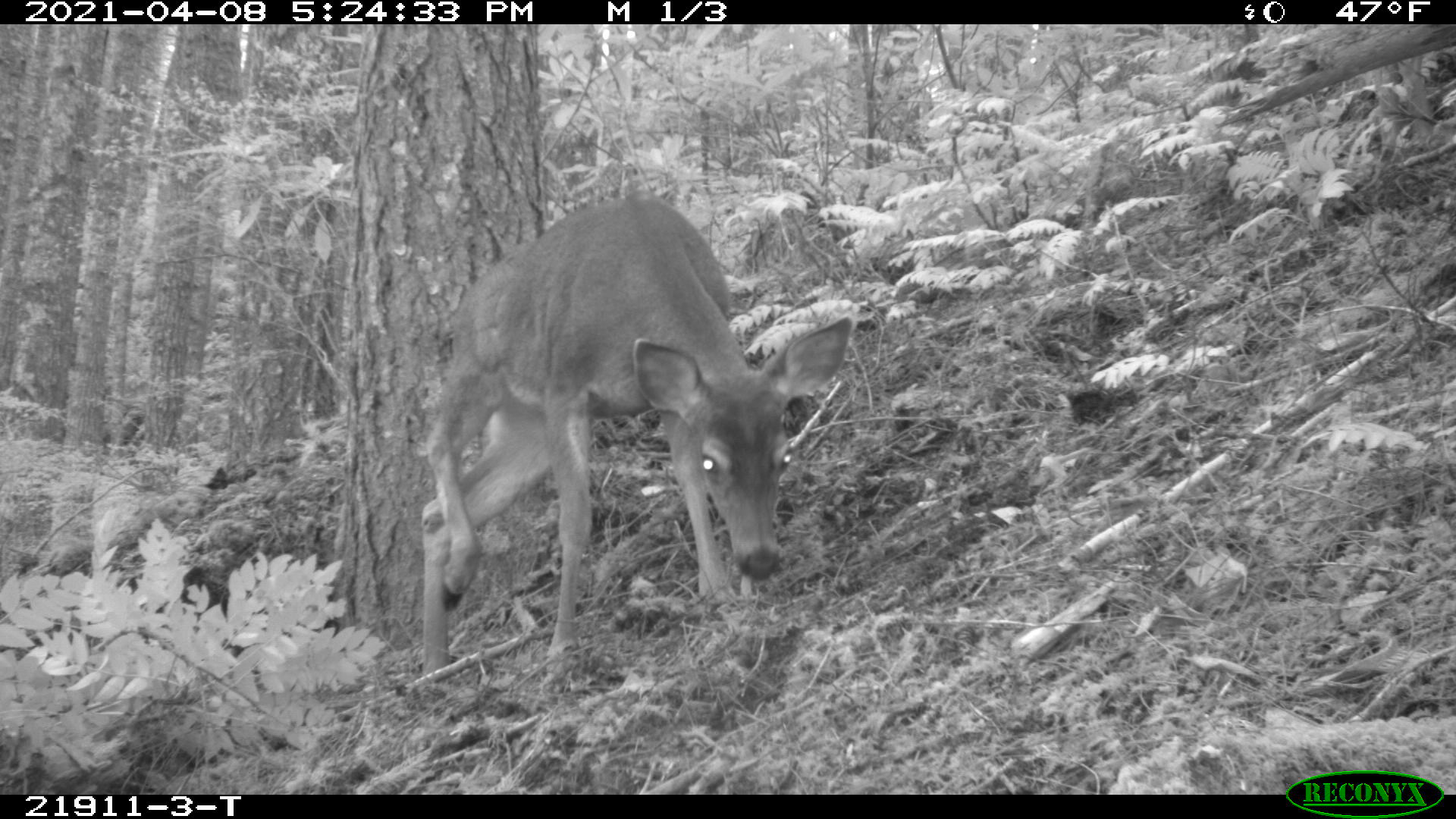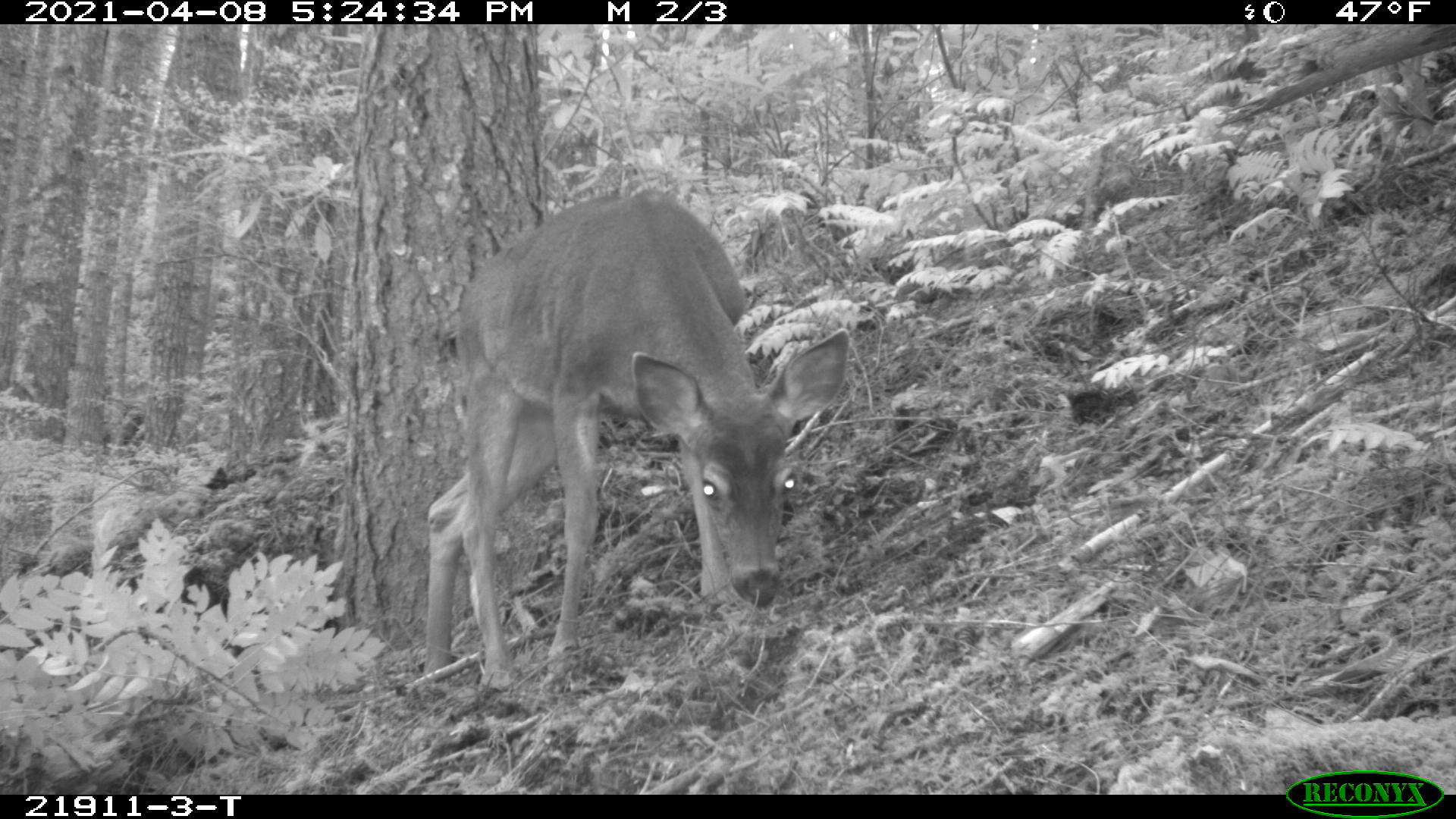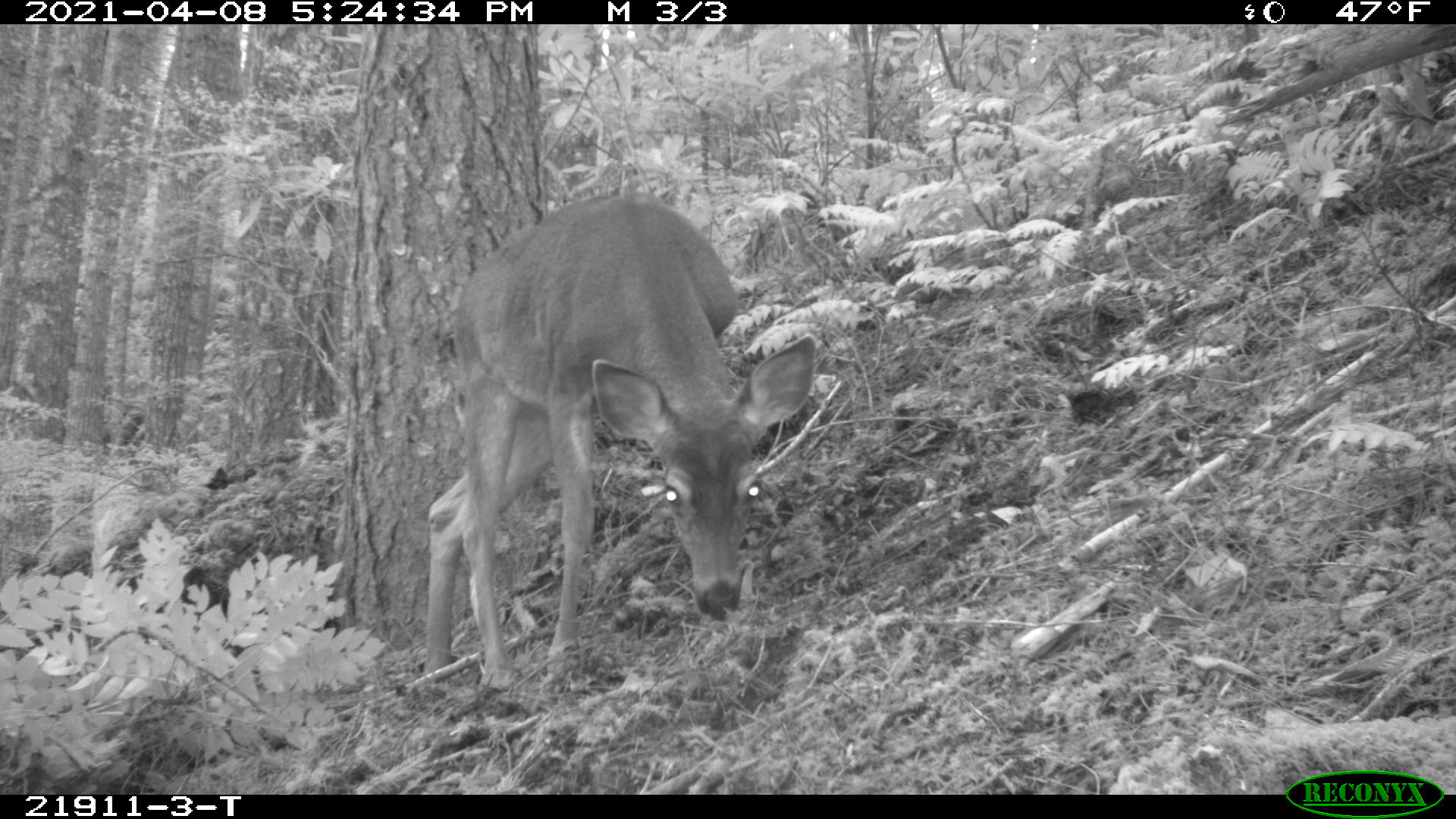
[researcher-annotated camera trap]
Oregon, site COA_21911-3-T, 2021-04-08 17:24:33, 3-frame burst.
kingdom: Animalia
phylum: Chordata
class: Mammalia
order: Artiodactyla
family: Cervidae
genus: Odocoileus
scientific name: Odocoileus hemionus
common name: black-tailed deer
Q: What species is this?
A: Black-tailed deer (Odocoileus hemionus).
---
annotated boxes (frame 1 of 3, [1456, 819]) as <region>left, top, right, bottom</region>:
black-tailed deer: <region>418, 193, 857, 690</region>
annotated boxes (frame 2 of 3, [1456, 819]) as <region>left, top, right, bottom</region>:
black-tailed deer: <region>420, 189, 855, 681</region>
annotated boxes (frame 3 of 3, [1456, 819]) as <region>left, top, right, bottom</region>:
black-tailed deer: <region>412, 186, 820, 691</region>